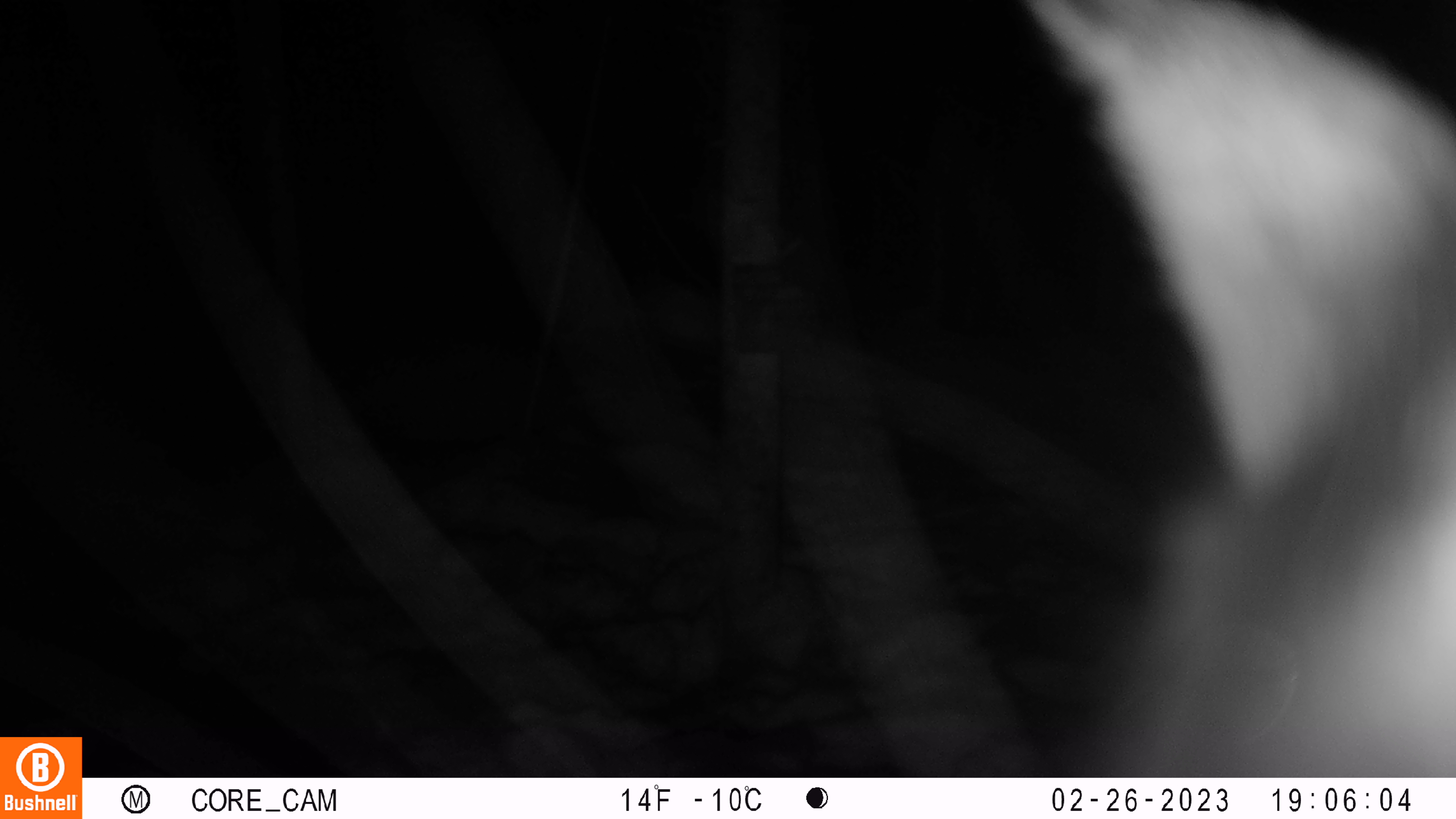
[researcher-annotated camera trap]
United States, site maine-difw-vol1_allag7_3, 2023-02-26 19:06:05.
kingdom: Animalia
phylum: Chordata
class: Mammalia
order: Lagomorpha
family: Leporidae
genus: Lepus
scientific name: Lepus americanus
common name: snowshoe hare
Snowshoe hare (Lepus americanus).